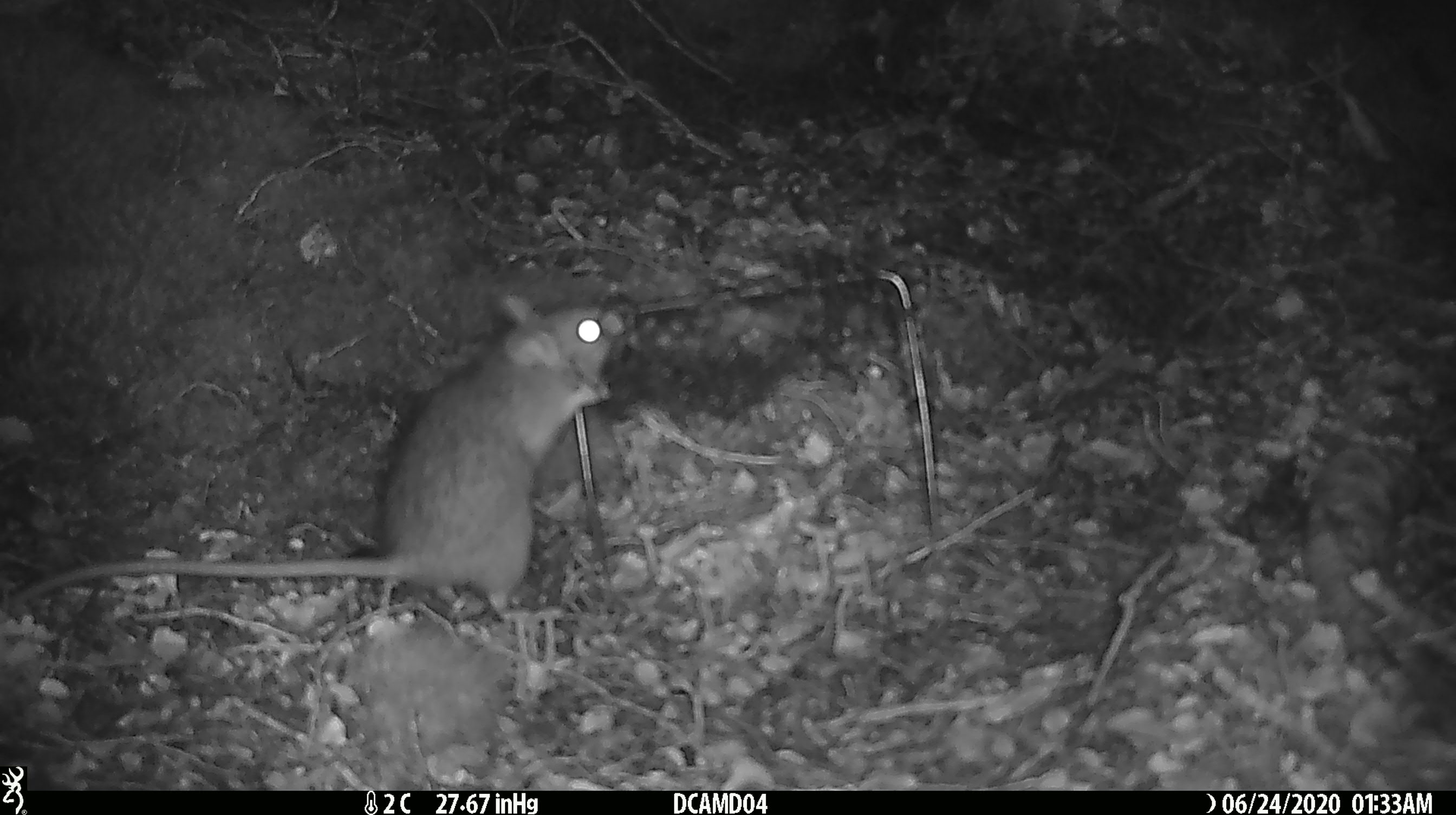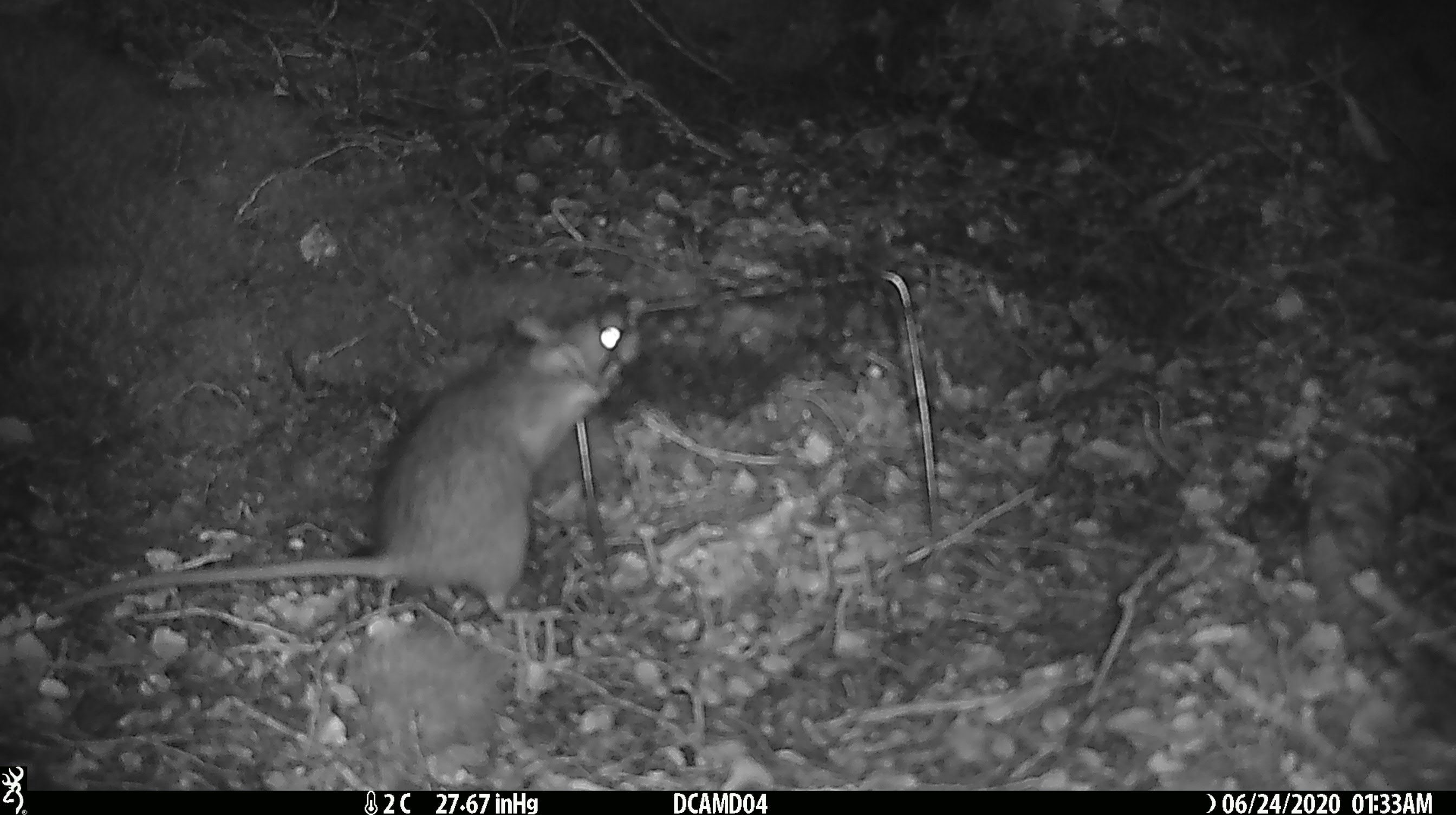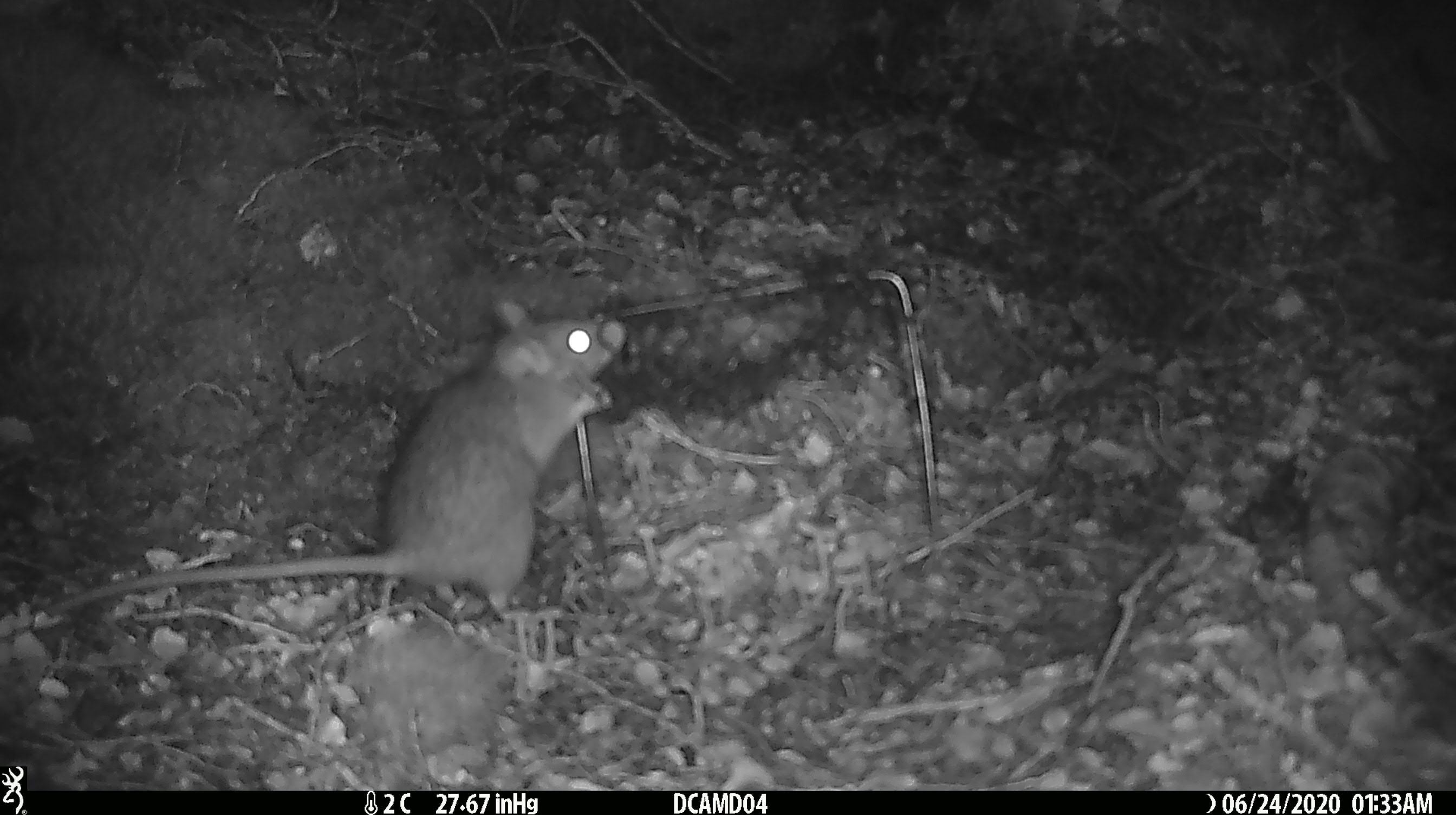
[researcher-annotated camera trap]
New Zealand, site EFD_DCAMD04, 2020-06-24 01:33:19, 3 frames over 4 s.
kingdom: Animalia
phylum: Chordata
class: Mammalia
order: Rodentia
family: Muridae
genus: Rattus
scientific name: Rattus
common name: rat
Rat (Rattus).